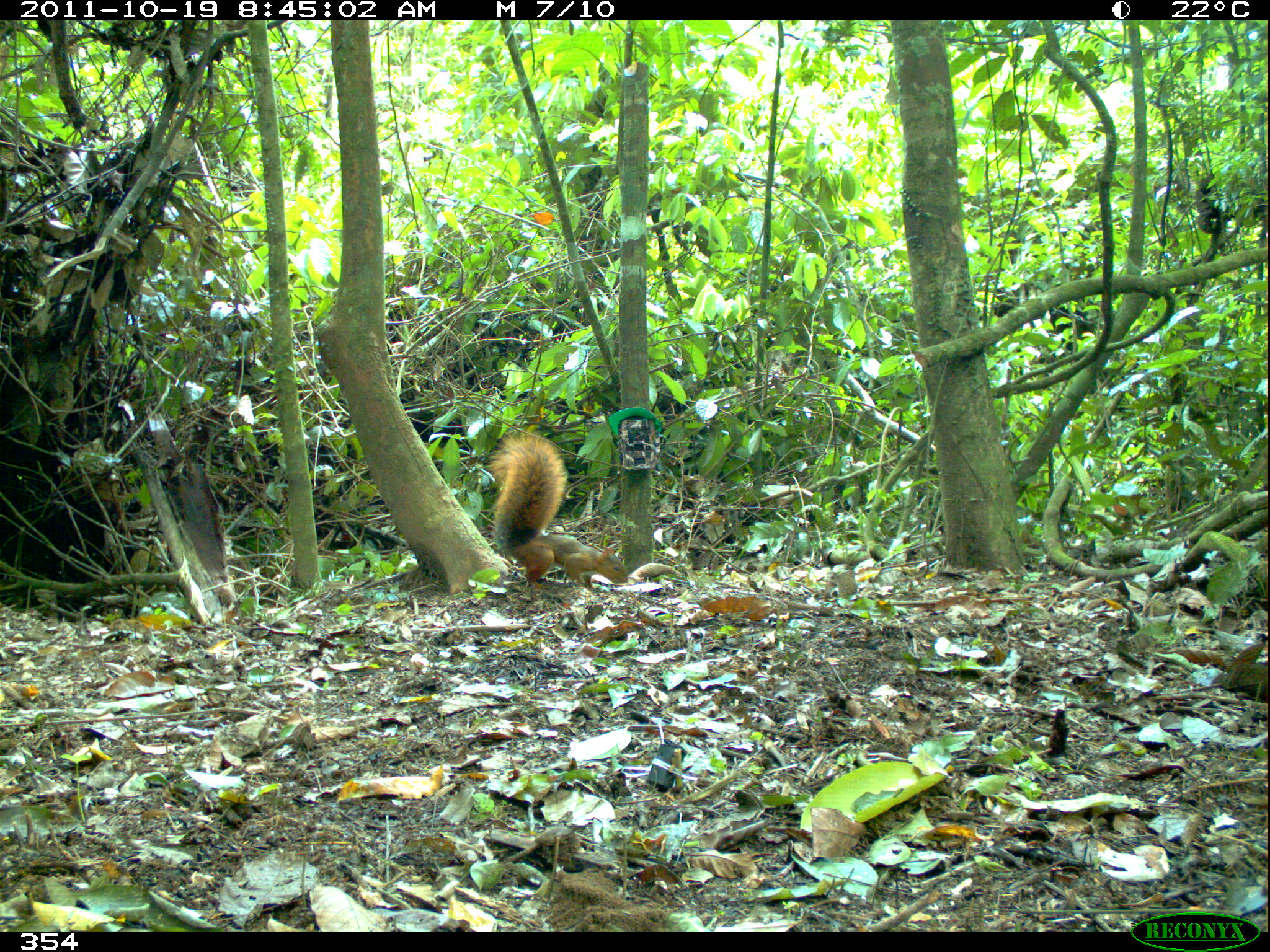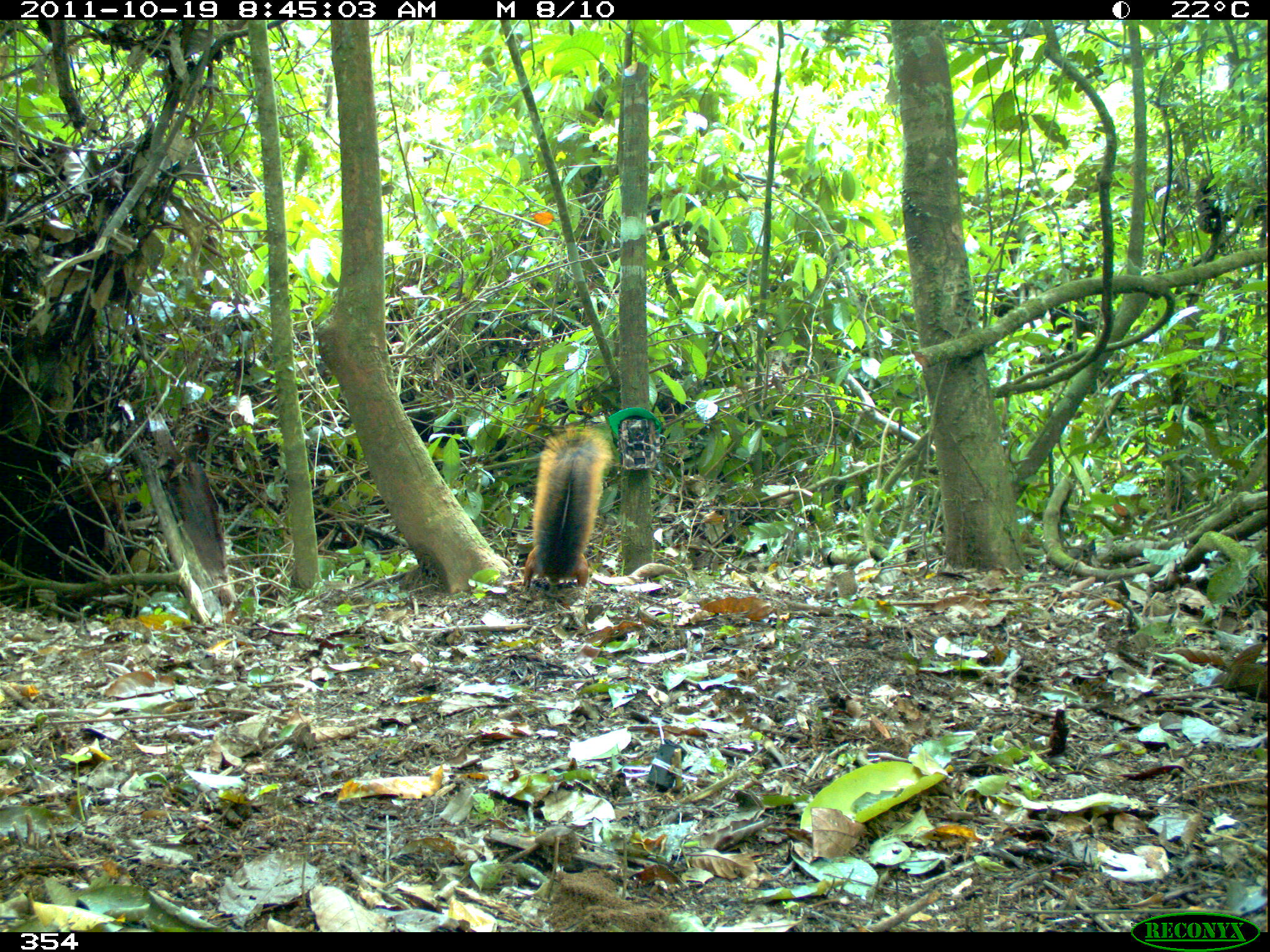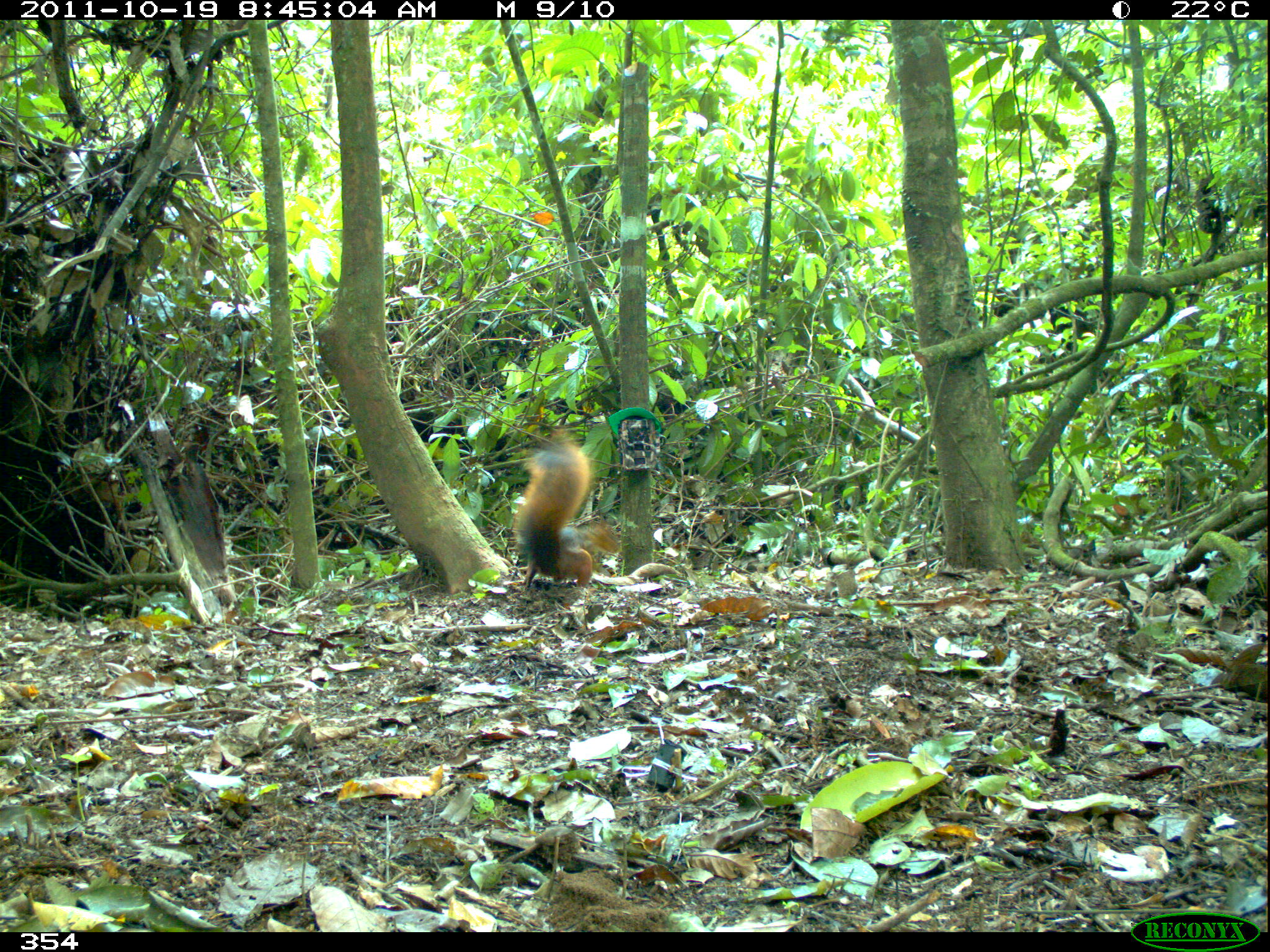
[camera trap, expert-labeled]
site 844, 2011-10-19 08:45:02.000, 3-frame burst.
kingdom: Animalia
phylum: Chordata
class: Mammalia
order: Rodentia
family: Sciuridae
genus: Sciurus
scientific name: Sciurus spadiceus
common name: southern amazon red squirrel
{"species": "Sciurus spadiceus (southern amazon red squirrel)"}